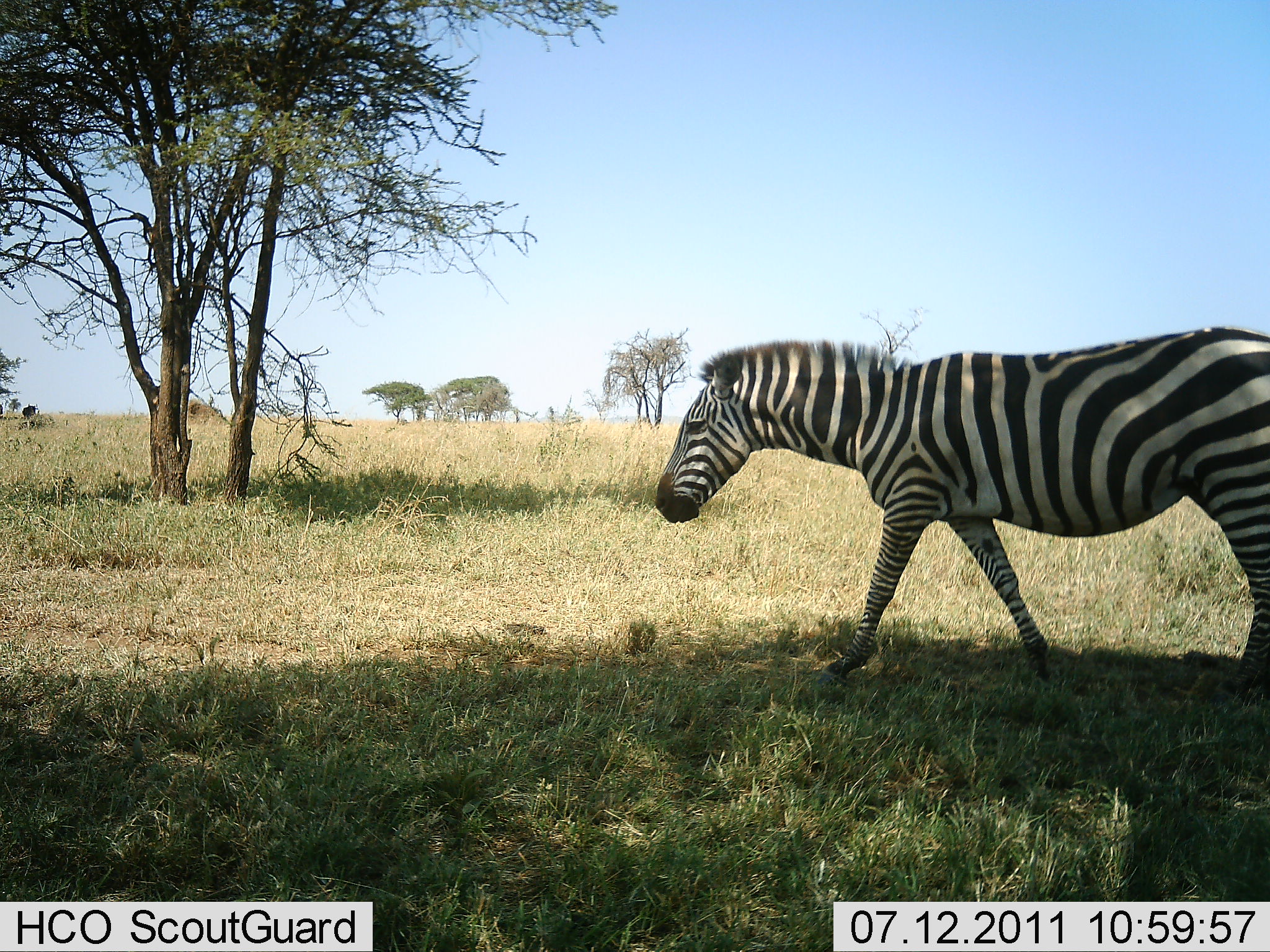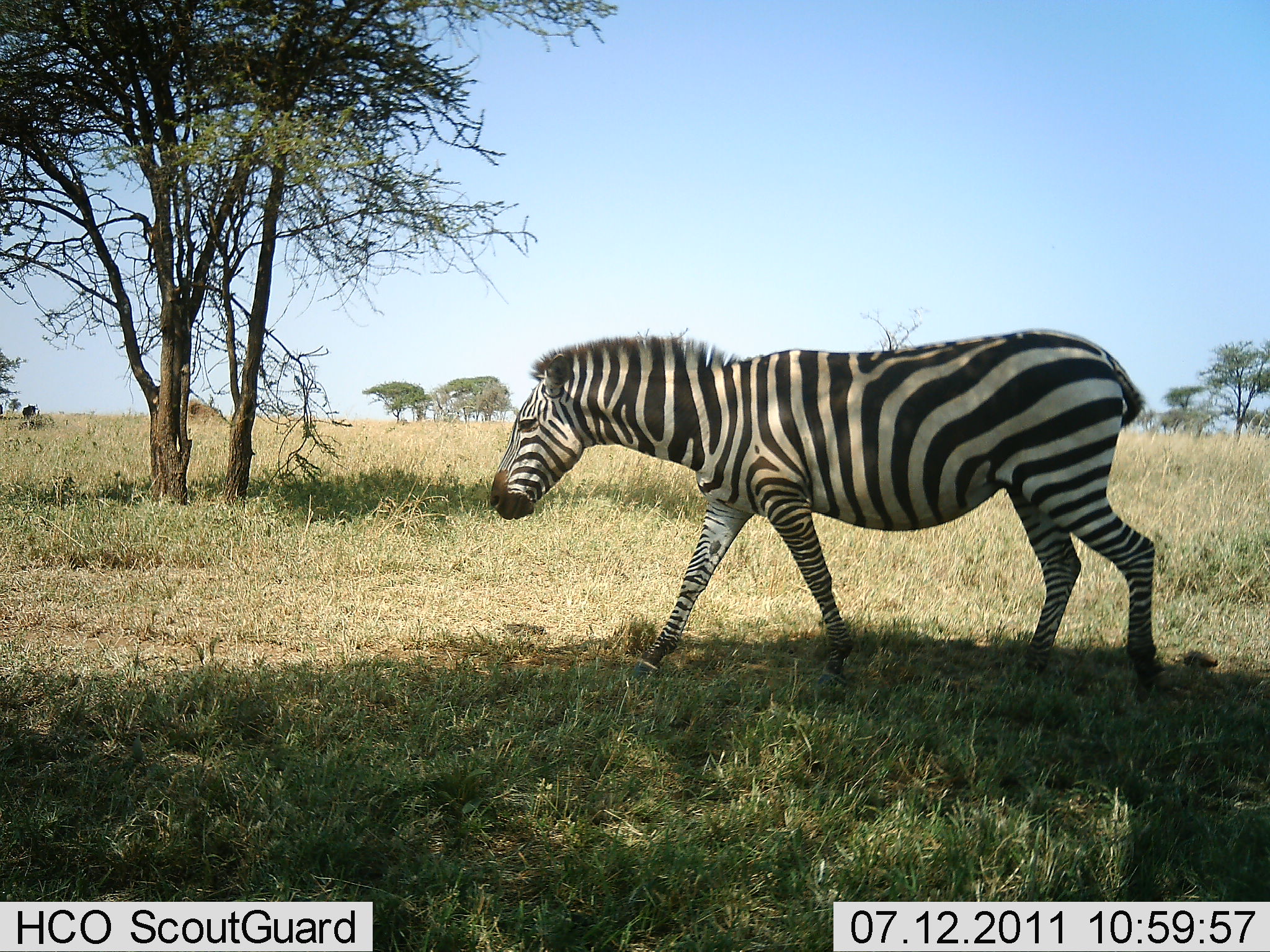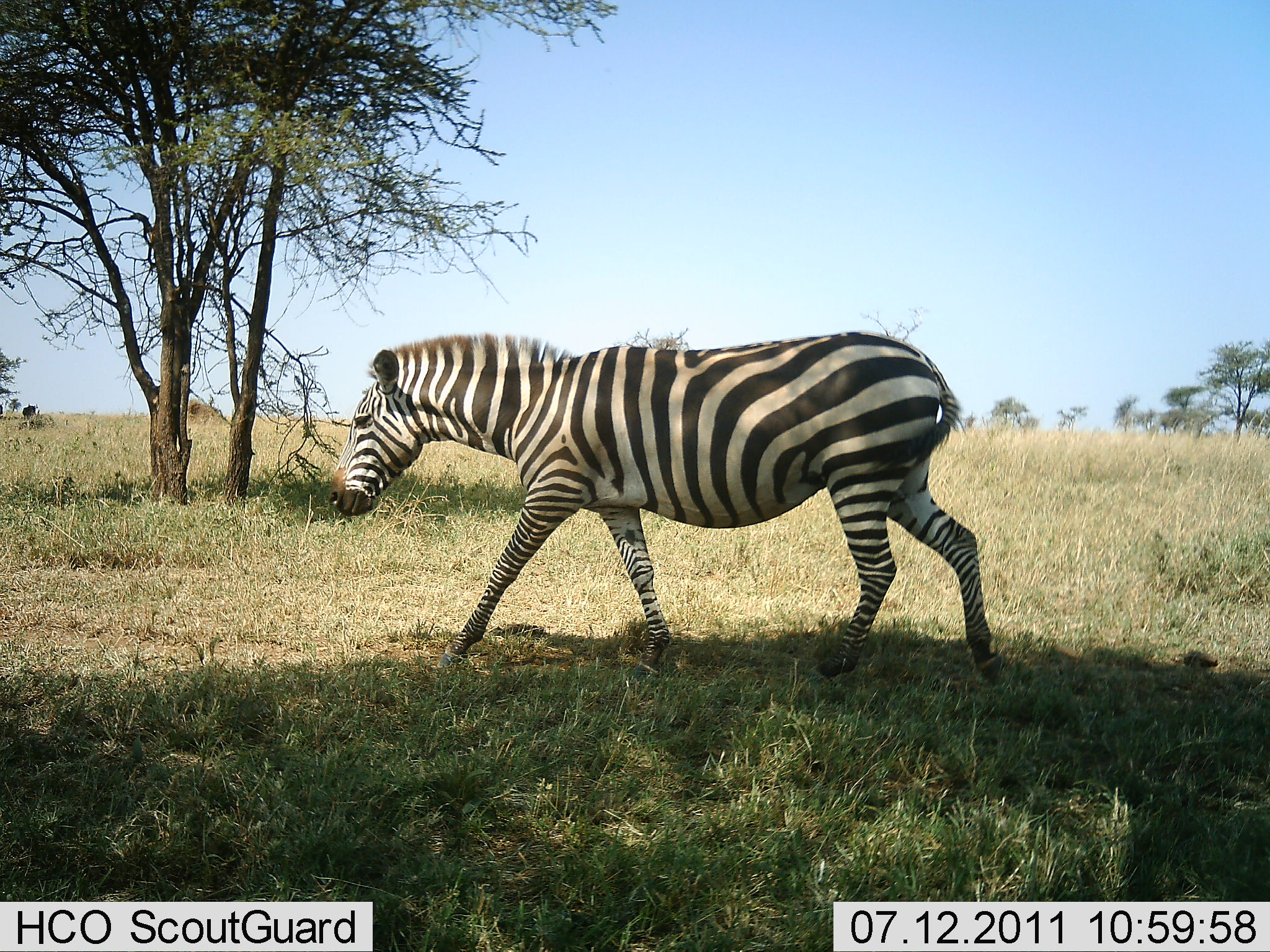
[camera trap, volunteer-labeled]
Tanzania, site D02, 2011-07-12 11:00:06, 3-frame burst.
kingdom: Animalia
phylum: Chordata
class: Mammalia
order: Perissodactyla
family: Equidae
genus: Equus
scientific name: Equus quagga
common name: plains zebra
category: zebra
Zebra (plains zebra) (Equus quagga), count 1. Behavior (volunteer vote fractions): standing 0%, resting 0%, moving 100%, interacting 0%. Young present (vote fraction): 0%. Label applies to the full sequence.